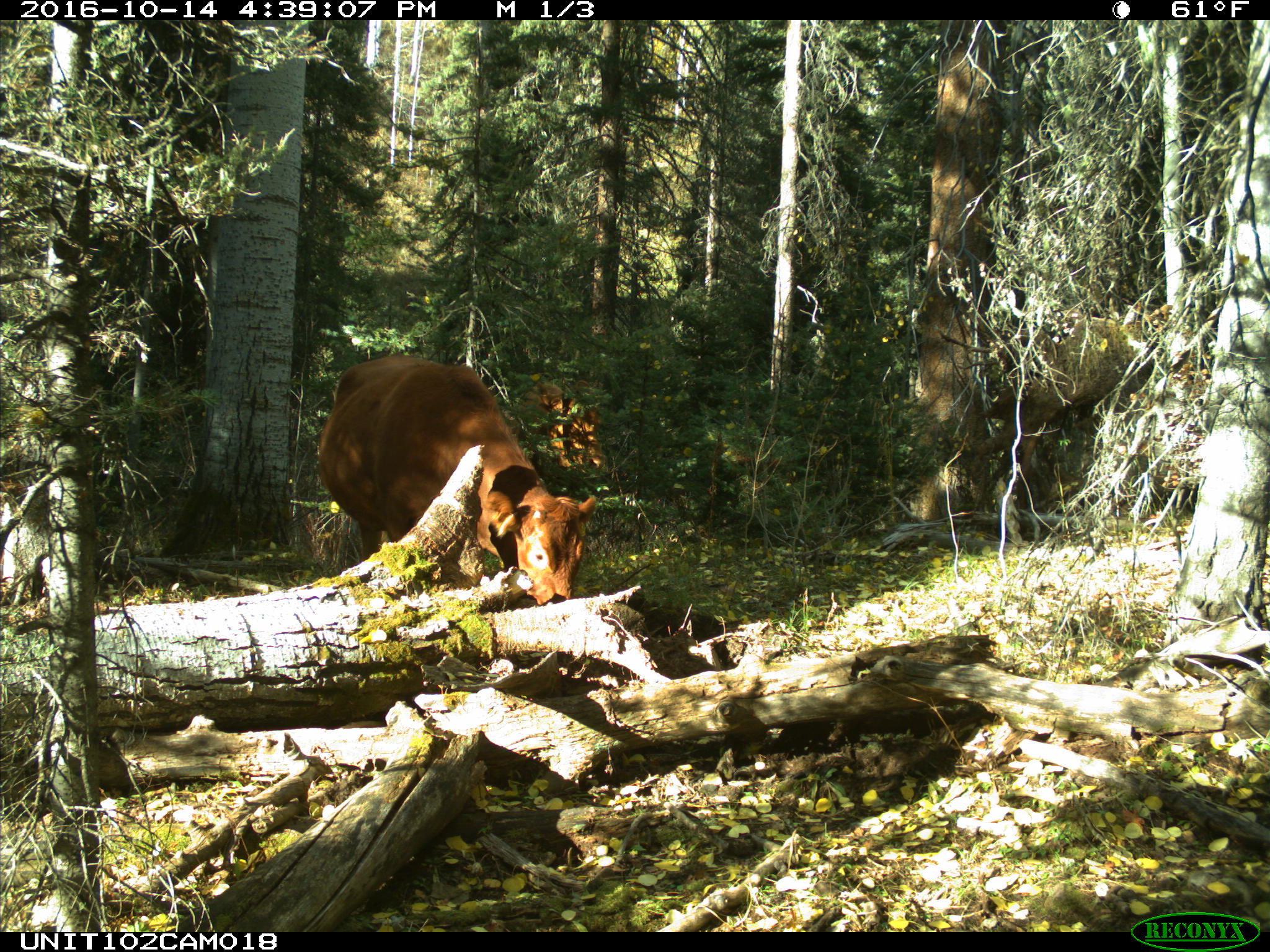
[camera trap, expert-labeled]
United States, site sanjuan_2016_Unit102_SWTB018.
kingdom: Animalia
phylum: Chordata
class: Mammalia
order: Artiodactyla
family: Bovidae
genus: Bos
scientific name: Bos taurus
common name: domestic cow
Bos taurus (domestic cow).